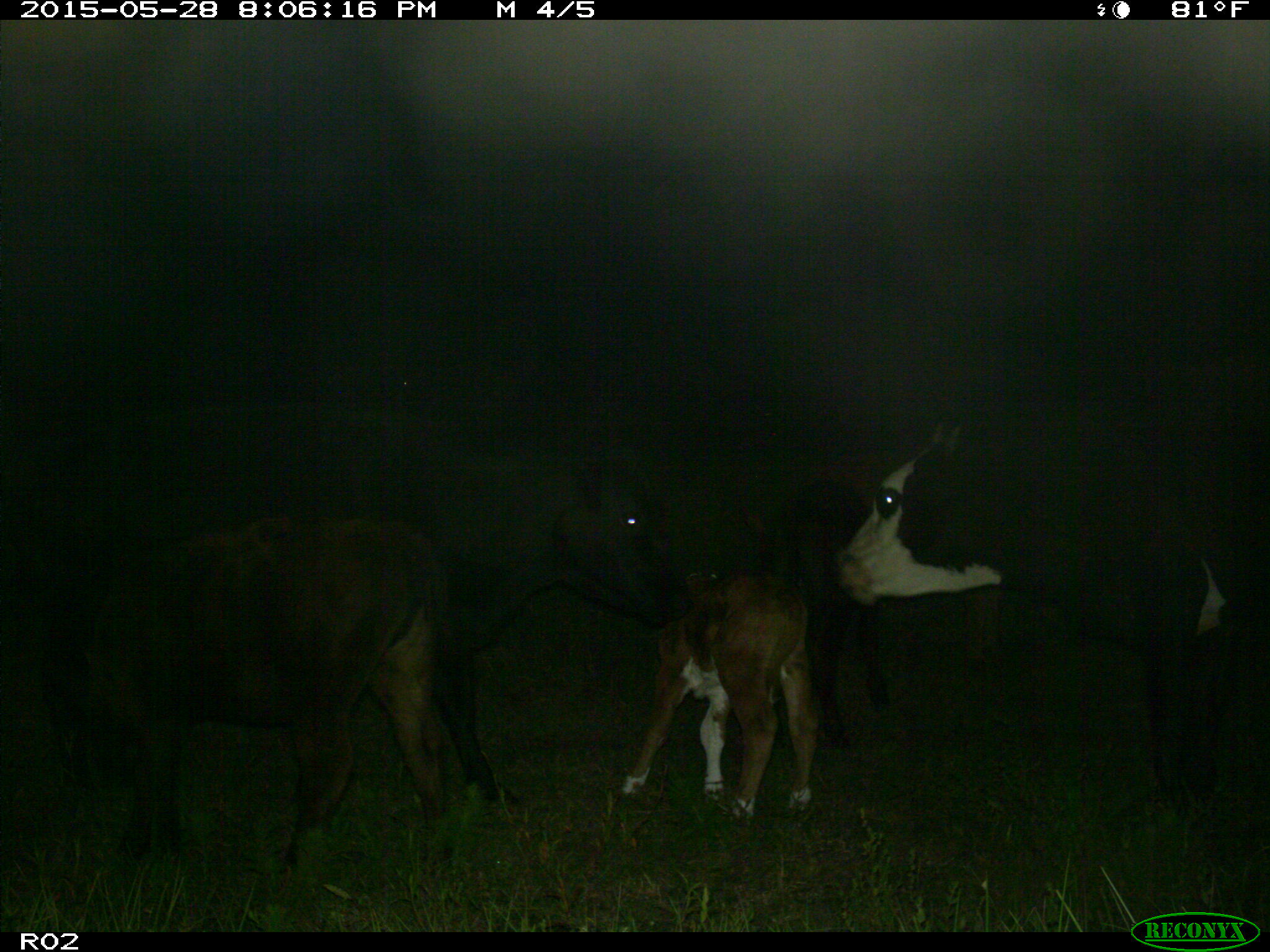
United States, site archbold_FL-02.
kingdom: Animalia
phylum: Chordata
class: Mammalia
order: Artiodactyla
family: Bovidae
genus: Bos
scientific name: Bos taurus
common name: domestic cow